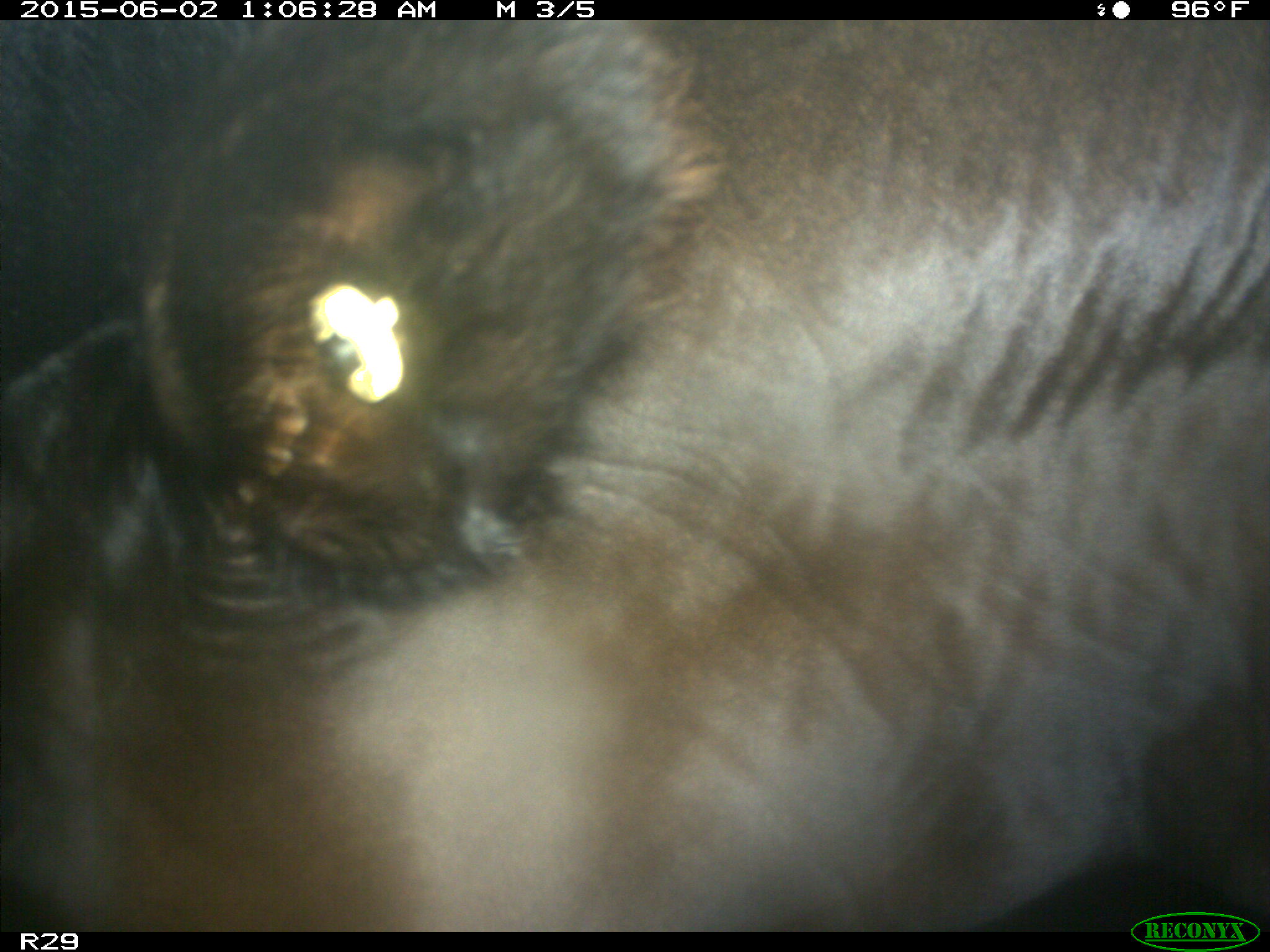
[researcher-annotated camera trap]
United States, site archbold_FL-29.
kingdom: Animalia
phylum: Chordata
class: Mammalia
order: Artiodactyla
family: Bovidae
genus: Bos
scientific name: Bos taurus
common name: domestic cow